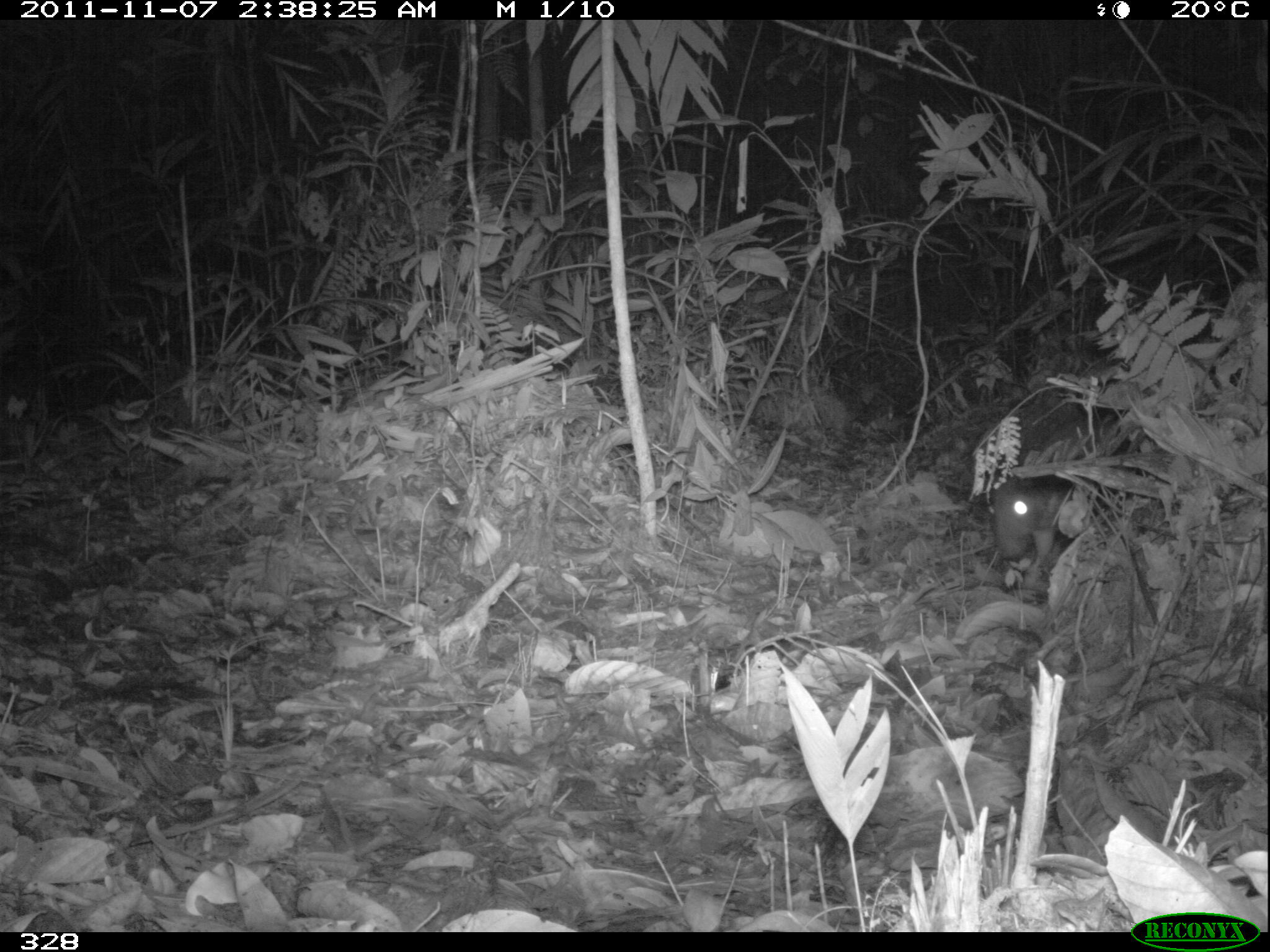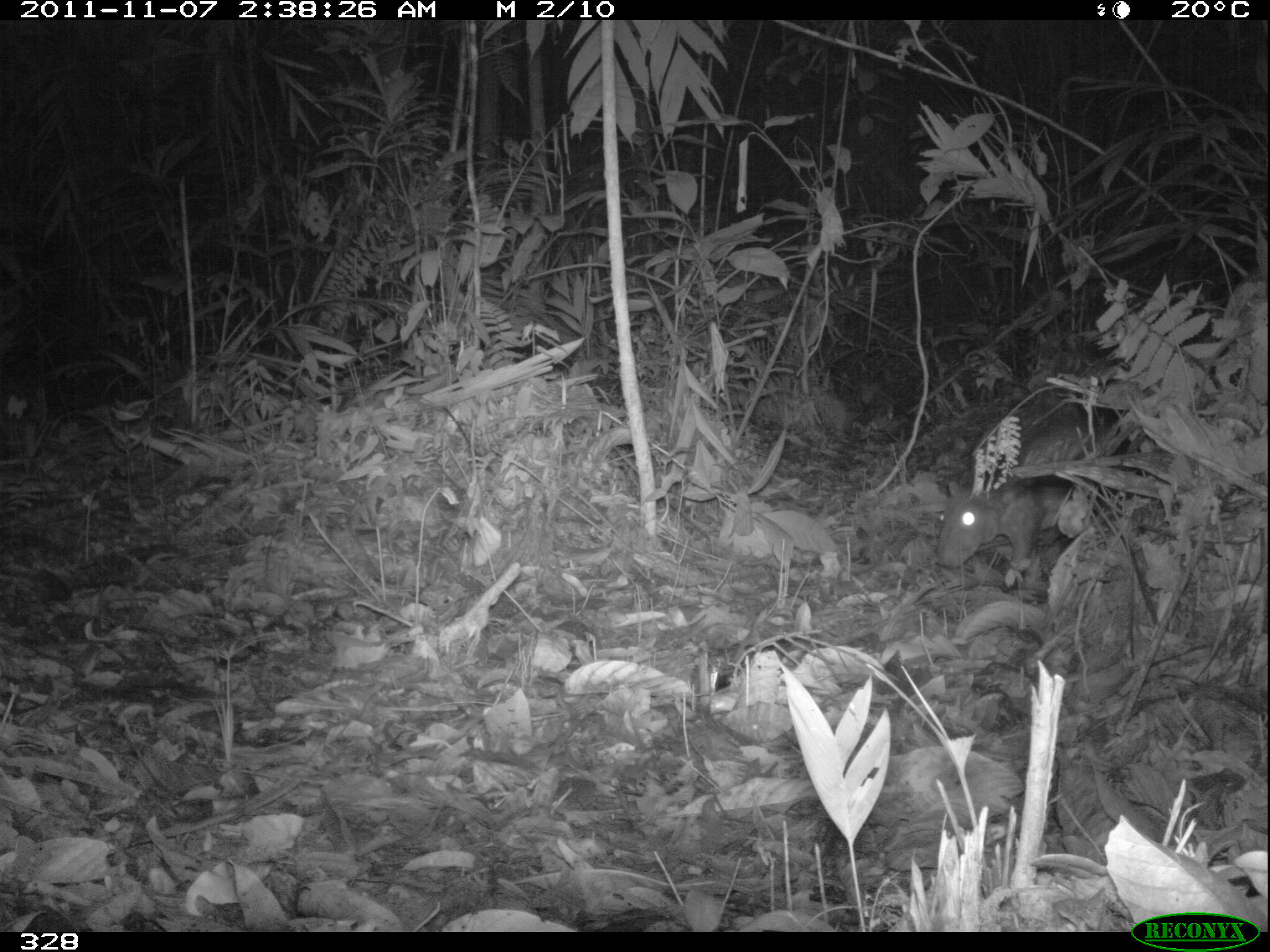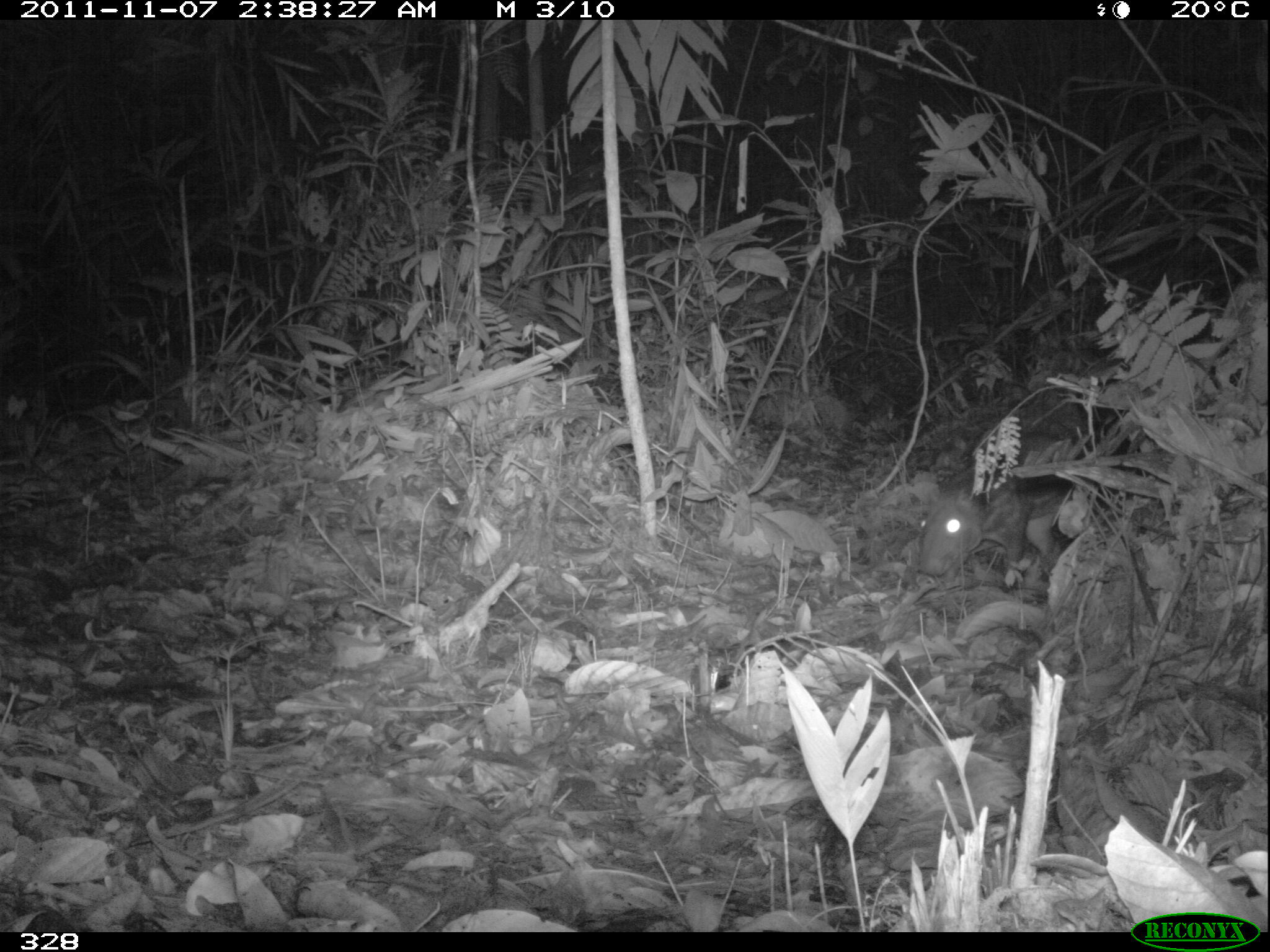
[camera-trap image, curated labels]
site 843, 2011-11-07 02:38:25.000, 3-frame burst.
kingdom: Animalia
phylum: Chordata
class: Mammalia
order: Rodentia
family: Cuniculidae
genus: Cuniculus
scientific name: Cuniculus paca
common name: spotted paca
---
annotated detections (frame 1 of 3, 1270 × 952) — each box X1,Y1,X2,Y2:
cuniculus paca: 989,470,1104,571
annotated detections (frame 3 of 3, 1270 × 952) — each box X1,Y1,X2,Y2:
cuniculus paca: 914,430,1085,591